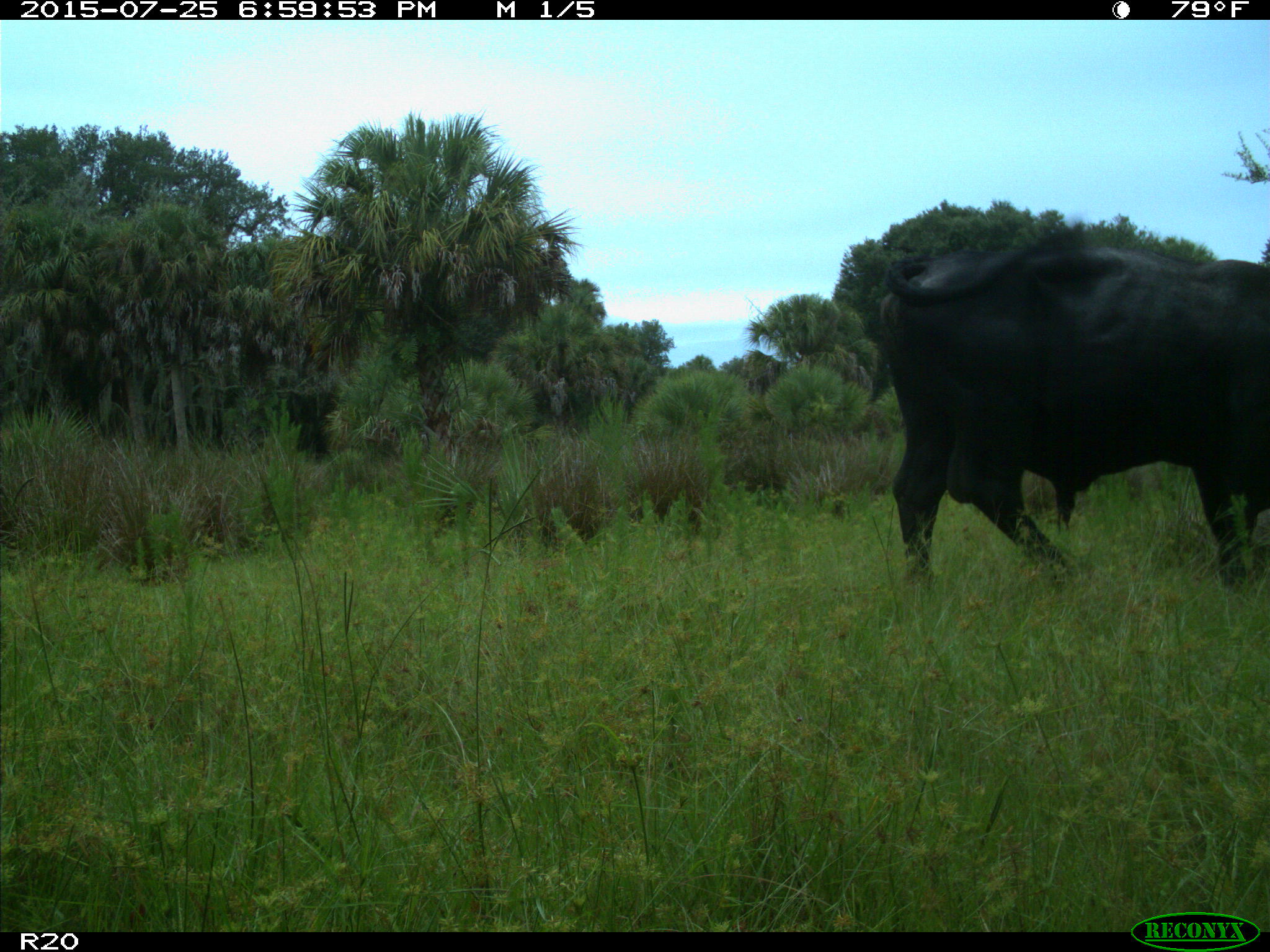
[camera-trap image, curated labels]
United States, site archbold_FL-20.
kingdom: Animalia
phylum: Chordata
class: Mammalia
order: Artiodactyla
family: Bovidae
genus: Bos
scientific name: Bos taurus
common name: domestic cow